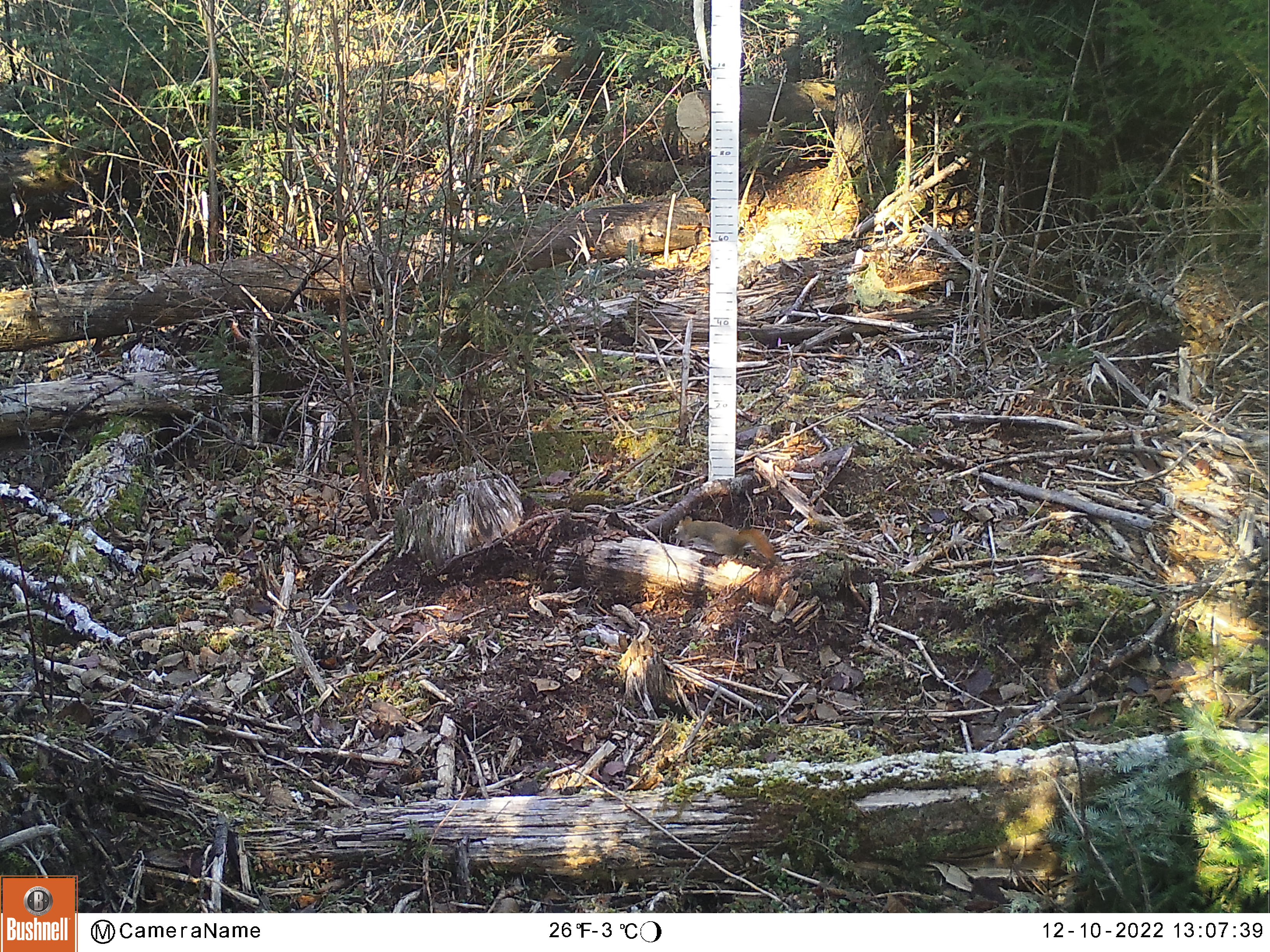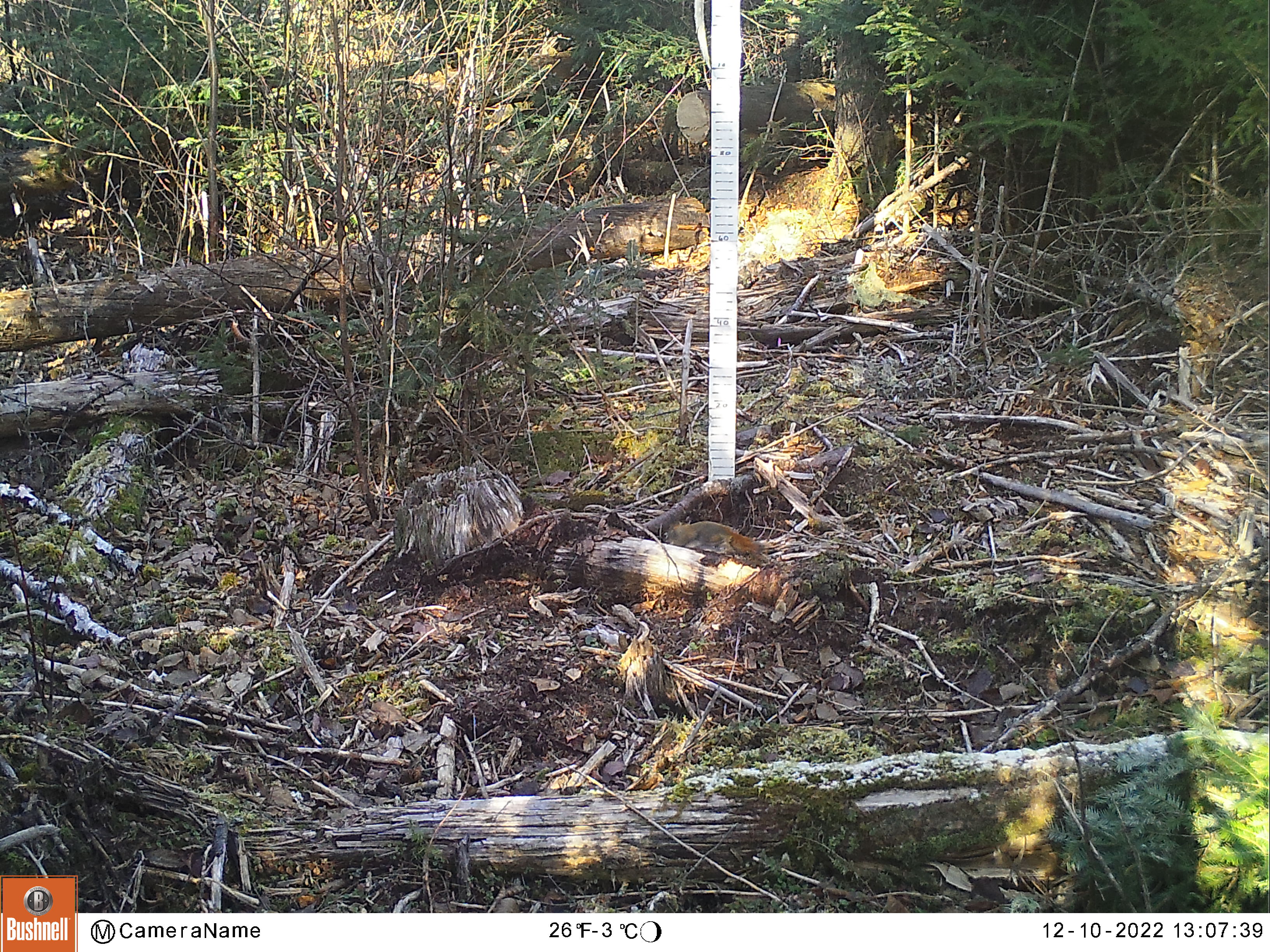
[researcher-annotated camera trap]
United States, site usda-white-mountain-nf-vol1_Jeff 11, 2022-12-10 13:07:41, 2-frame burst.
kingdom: Animalia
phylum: Chordata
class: Mammalia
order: Rodentia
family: Sciuridae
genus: Tamiasciurus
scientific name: Tamiasciurus hudsonicus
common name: red squirrel